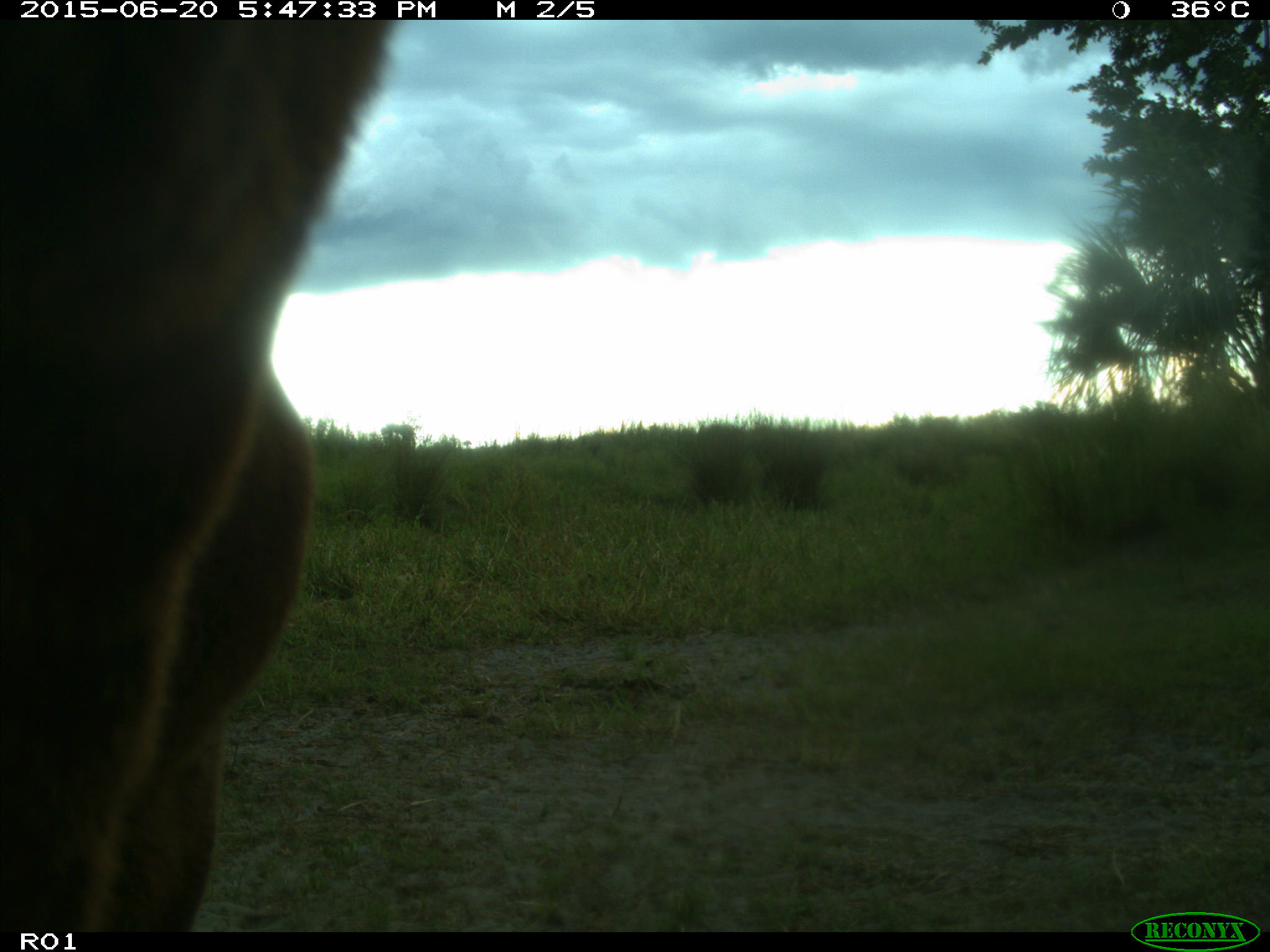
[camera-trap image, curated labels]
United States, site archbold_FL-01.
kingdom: Animalia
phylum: Chordata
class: Mammalia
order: Artiodactyla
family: Bovidae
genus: Bos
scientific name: Bos taurus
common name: domestic cow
Bos taurus (domestic cow).